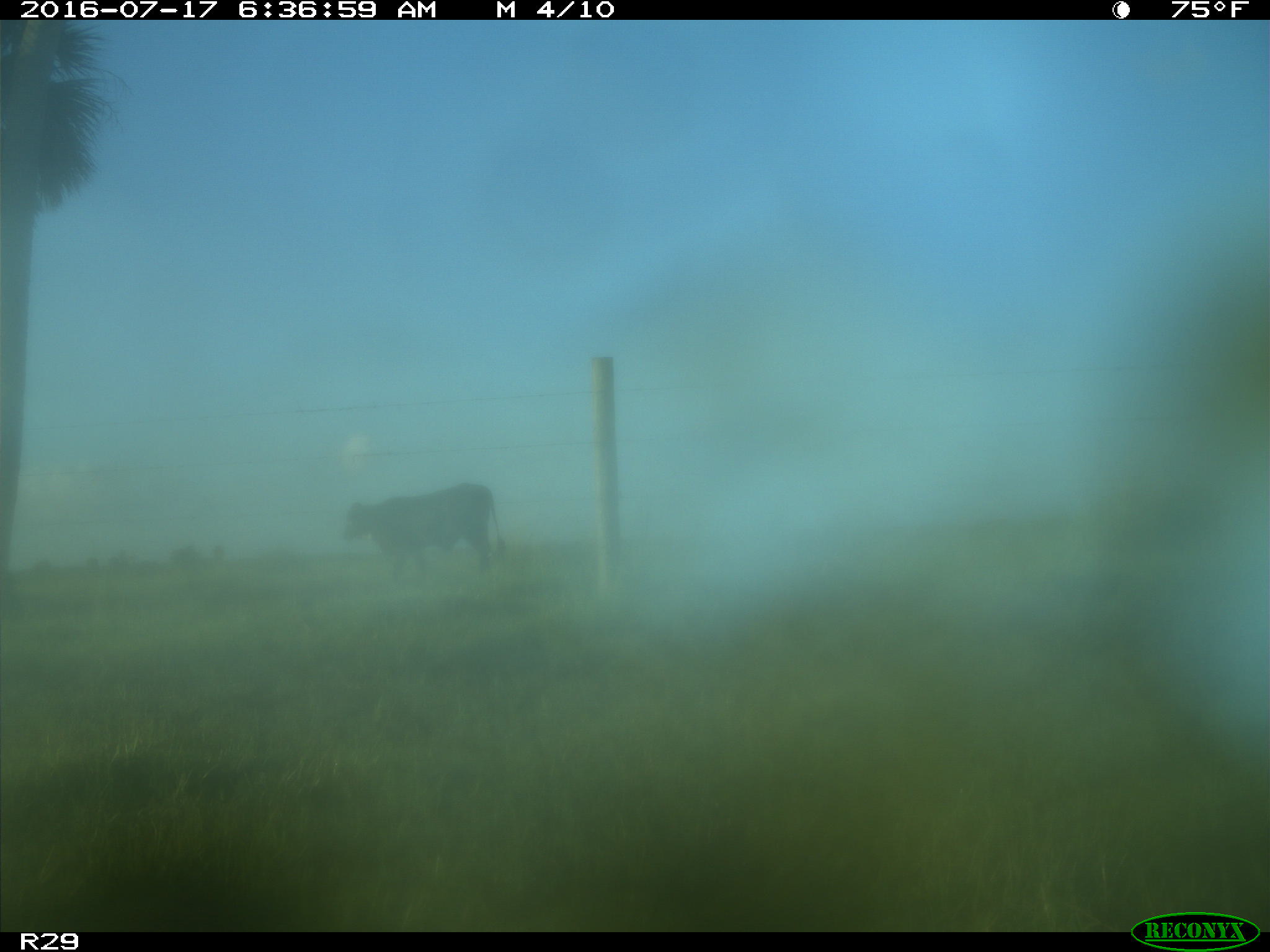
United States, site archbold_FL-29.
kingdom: Animalia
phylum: Chordata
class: Mammalia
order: Artiodactyla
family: Bovidae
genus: Bos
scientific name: Bos taurus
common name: domestic cow